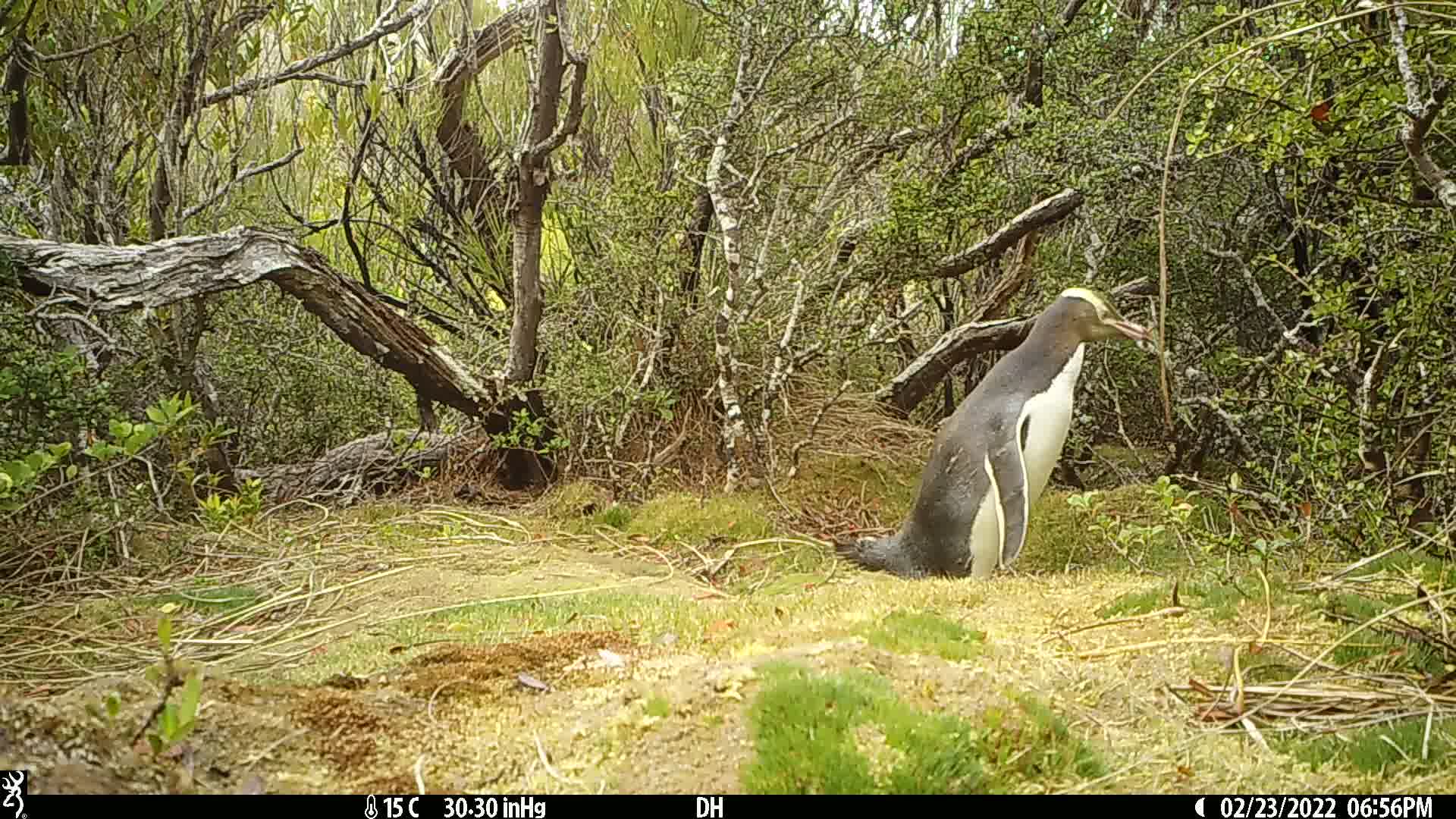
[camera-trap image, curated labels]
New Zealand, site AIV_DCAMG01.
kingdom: Animalia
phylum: Chordata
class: Aves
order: Sphenisciformes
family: Spheniscidae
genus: Megadyptes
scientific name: Megadyptes antipodes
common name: yellow-eyed penguin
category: yellow eyed penguin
Yellow eyed penguin (yellow-eyed penguin) (Megadyptes antipodes).